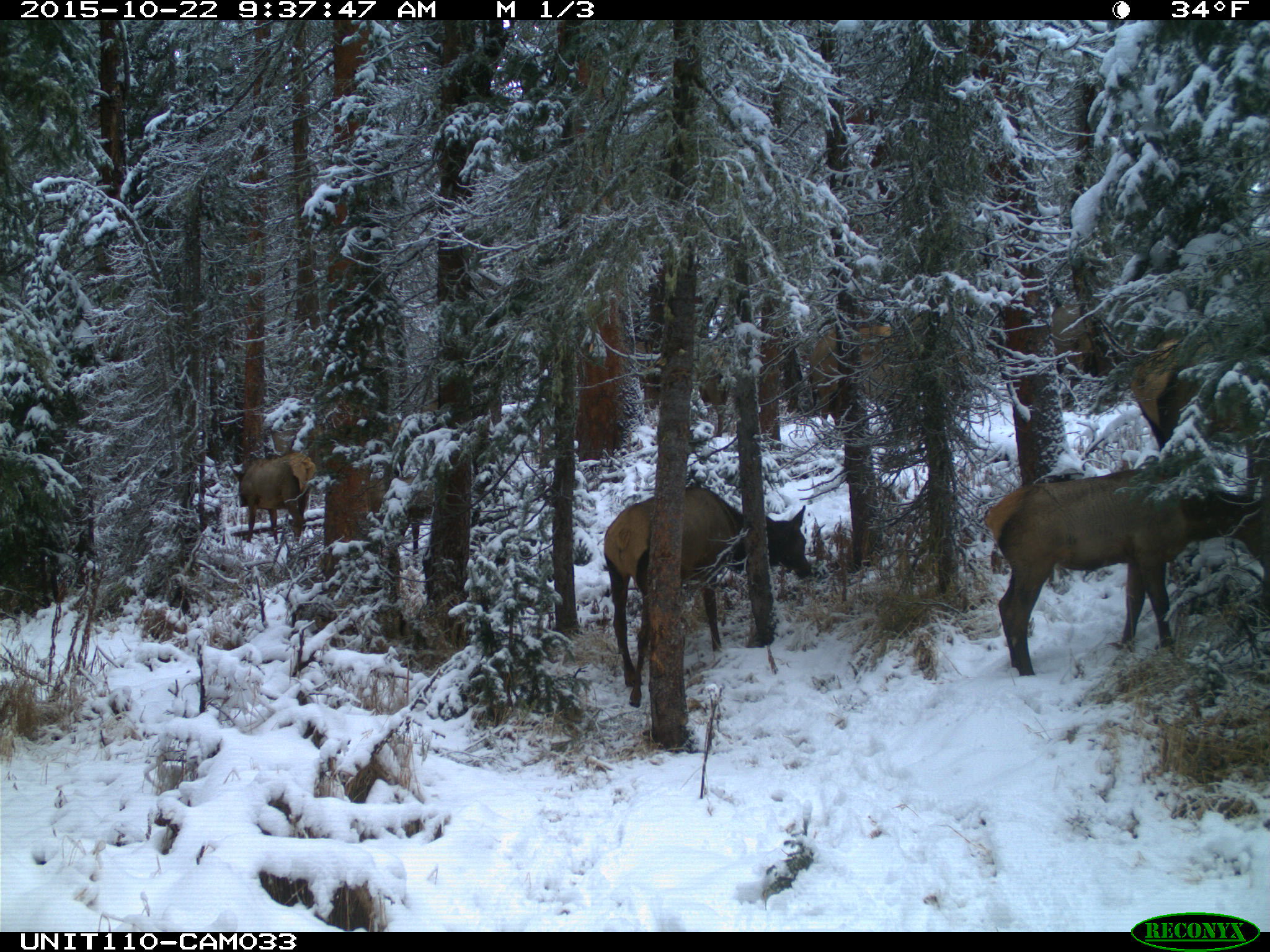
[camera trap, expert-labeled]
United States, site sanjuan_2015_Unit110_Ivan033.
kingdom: Animalia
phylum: Chordata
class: Mammalia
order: Artiodactyla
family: Cervidae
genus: Cervus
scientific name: Cervus elaphus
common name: red deer